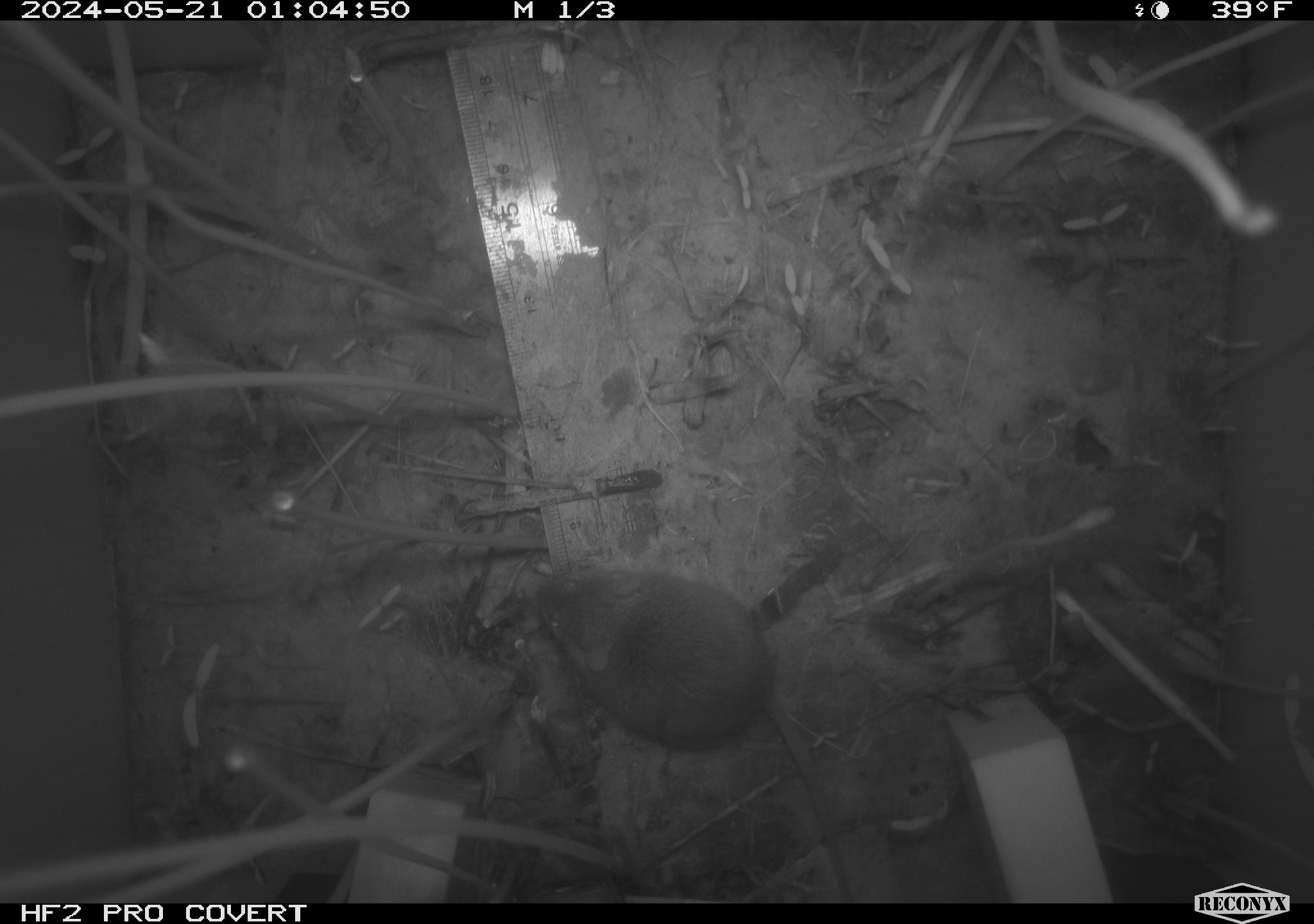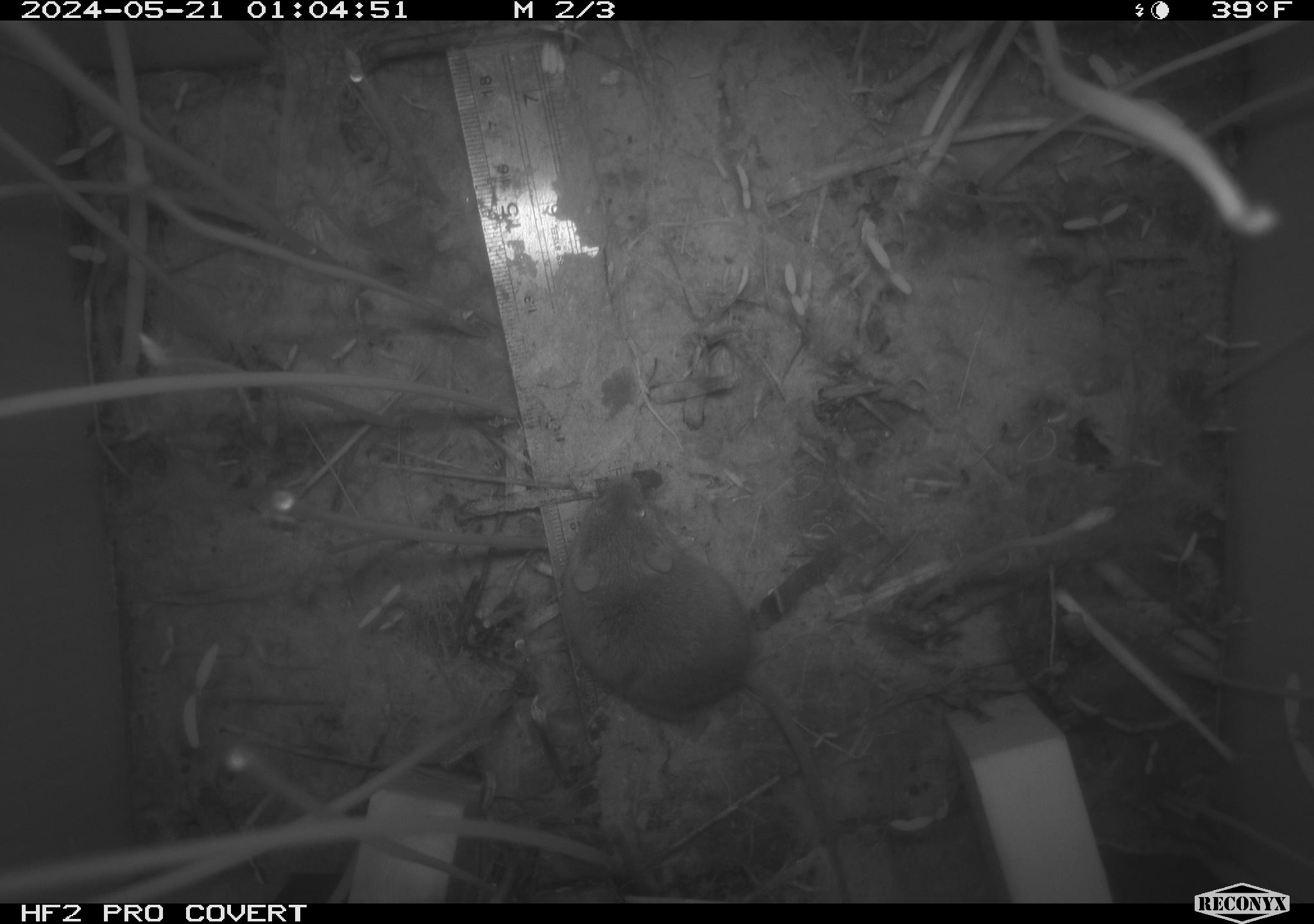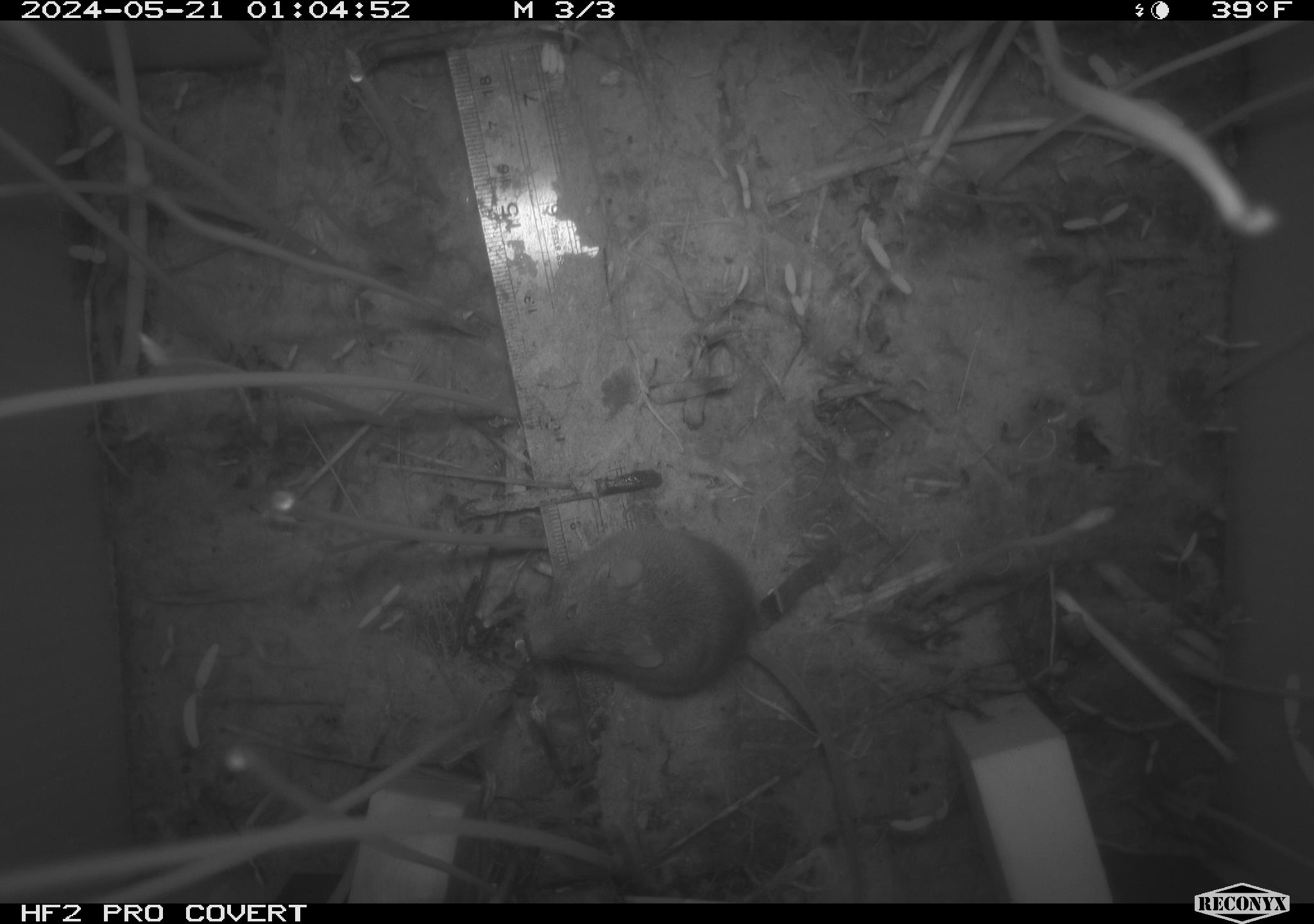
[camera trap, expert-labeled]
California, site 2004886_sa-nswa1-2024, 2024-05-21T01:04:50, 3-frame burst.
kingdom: Animalia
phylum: Chordata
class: Mammalia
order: Rodentia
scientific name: Rodentia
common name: mouse species